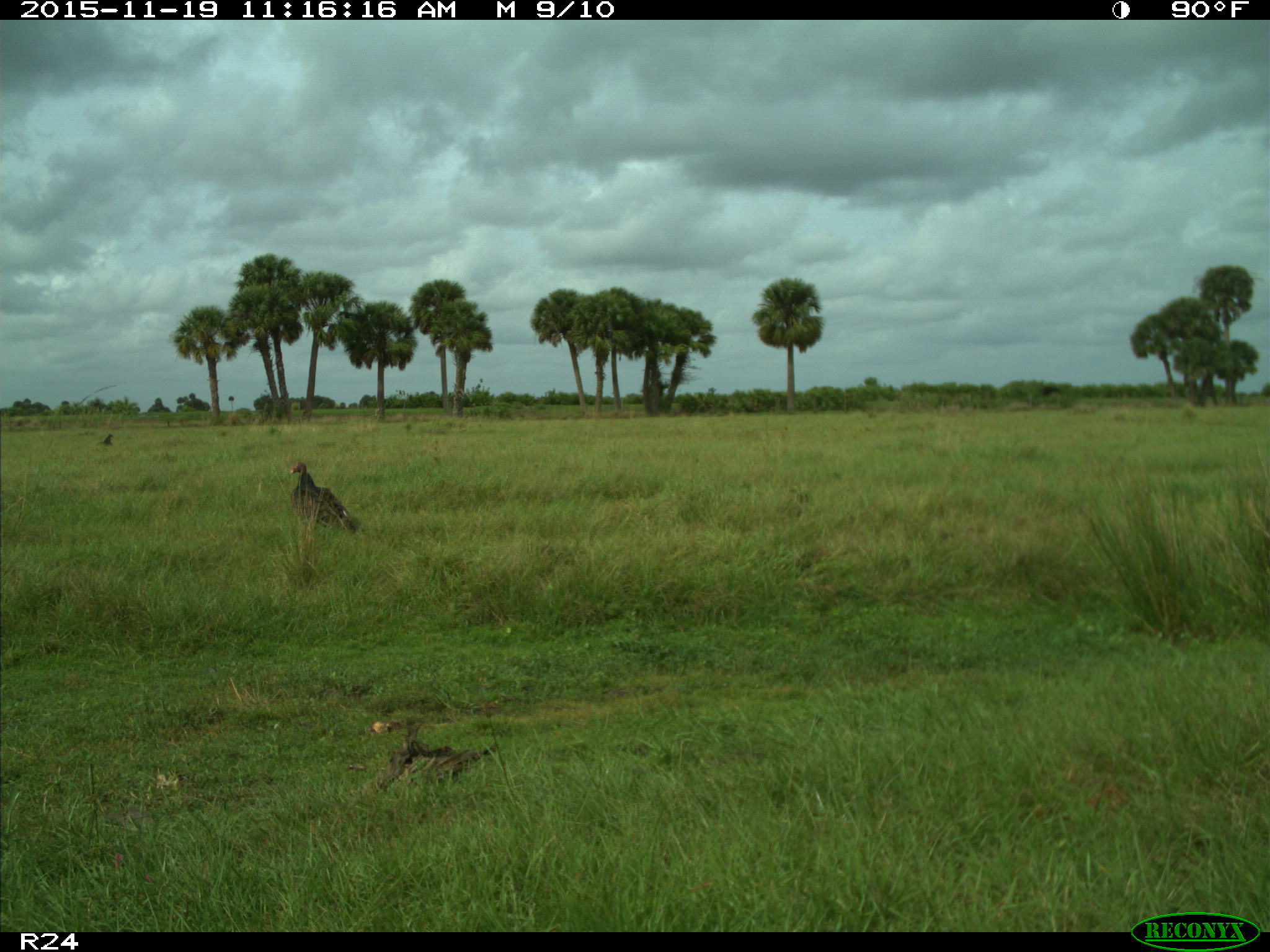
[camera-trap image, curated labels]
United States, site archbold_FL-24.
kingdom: Animalia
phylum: Chordata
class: Aves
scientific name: Aves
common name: birds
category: unidentified bird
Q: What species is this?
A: Unidentified bird (birds) (Aves).